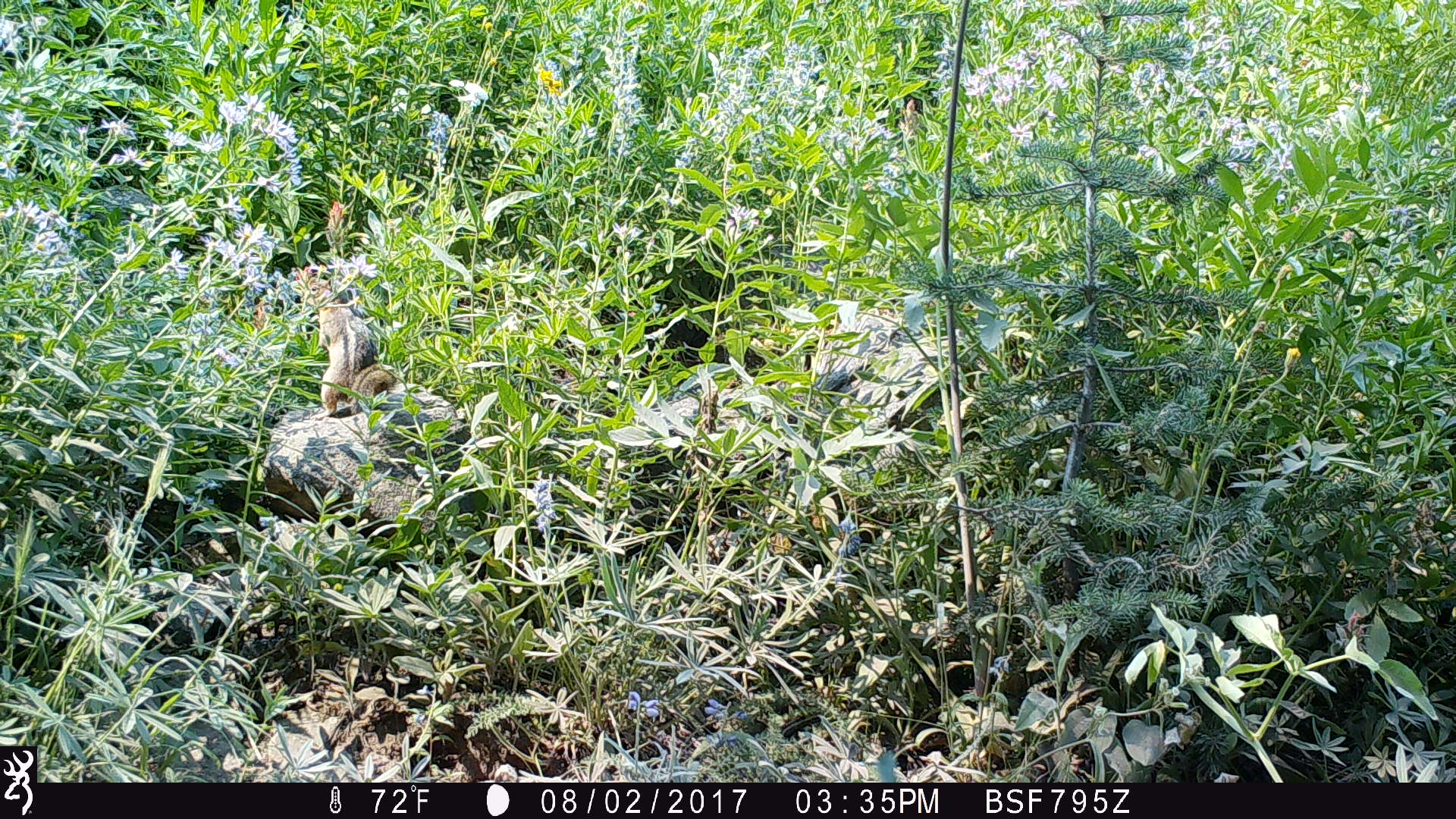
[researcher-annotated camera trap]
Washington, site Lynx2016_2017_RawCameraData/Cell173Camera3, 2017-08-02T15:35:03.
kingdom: Animalia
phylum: Chordata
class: Mammalia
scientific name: Mammalia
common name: small mammal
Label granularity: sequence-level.